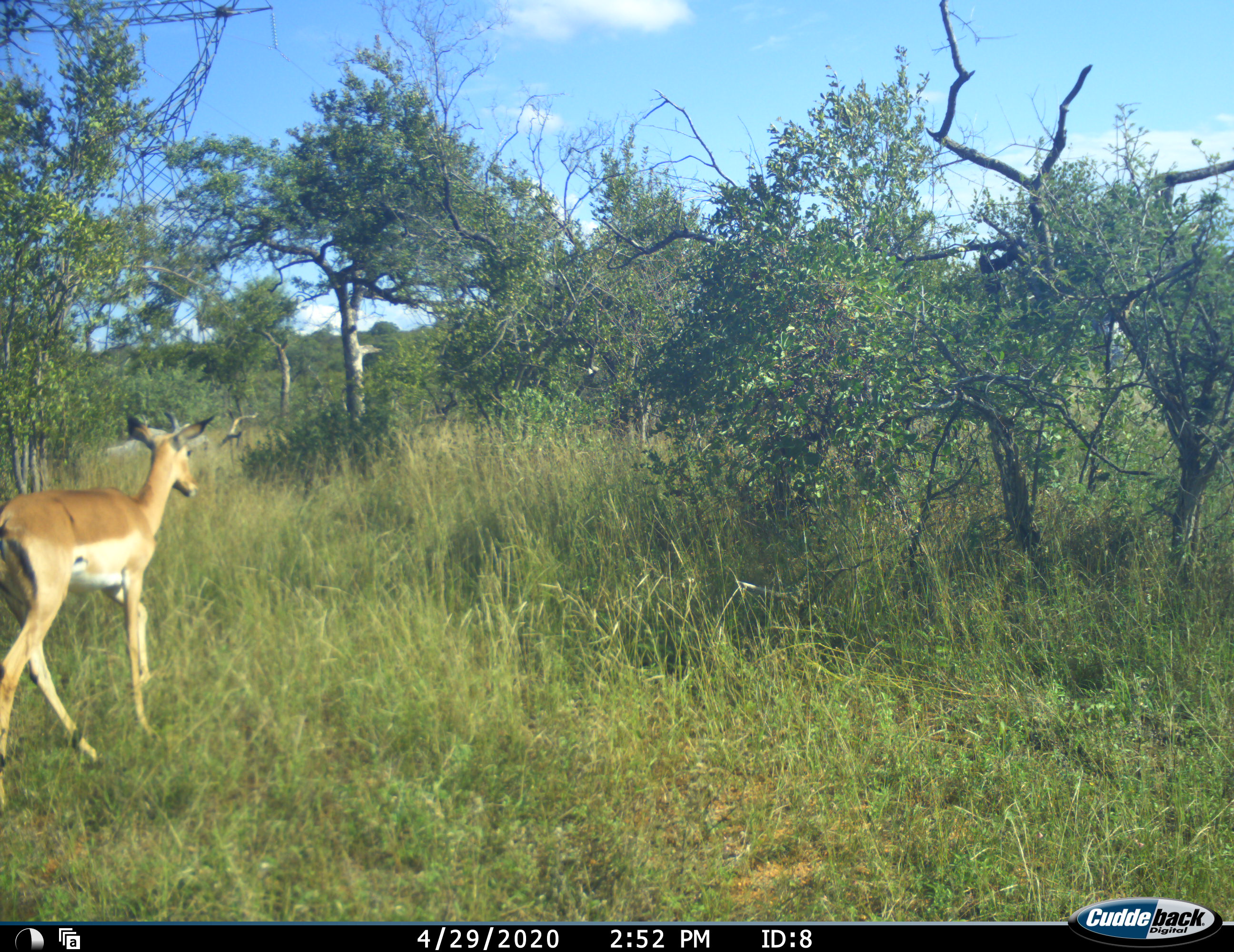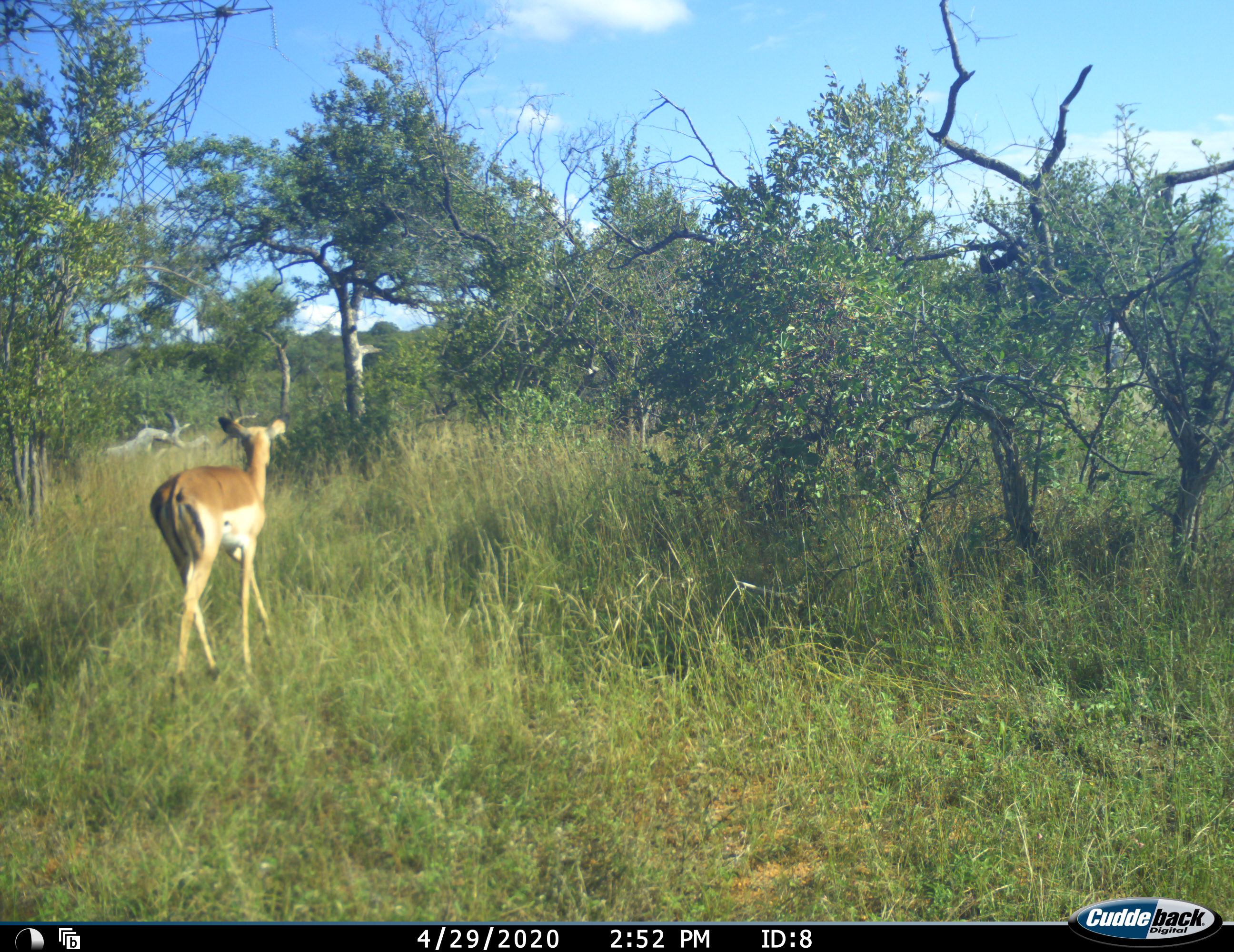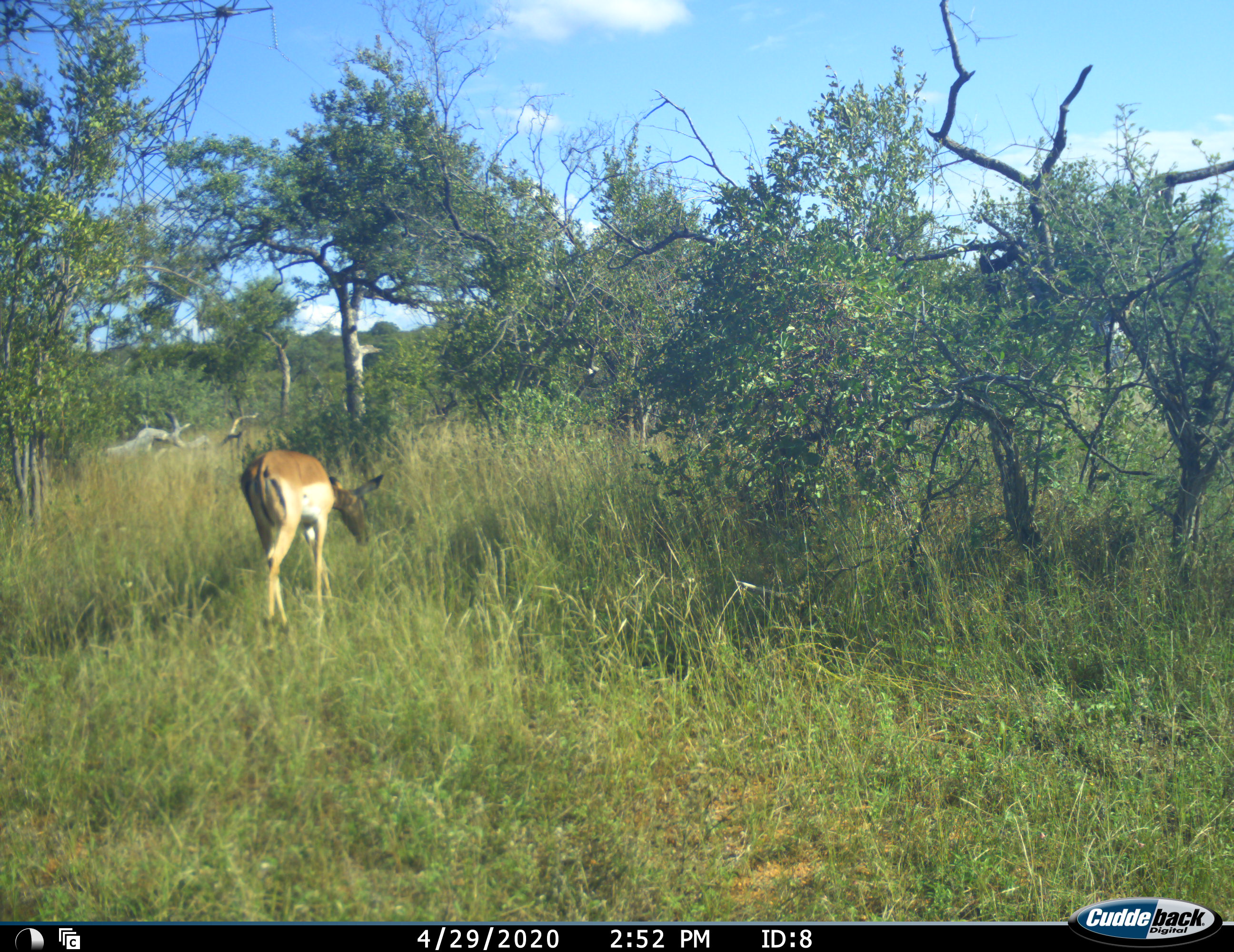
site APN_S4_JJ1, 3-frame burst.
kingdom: Animalia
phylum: Chordata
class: Mammalia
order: Artiodactyla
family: Bovidae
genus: Aepyceros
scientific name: Aepyceros melampus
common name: impala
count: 1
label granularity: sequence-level